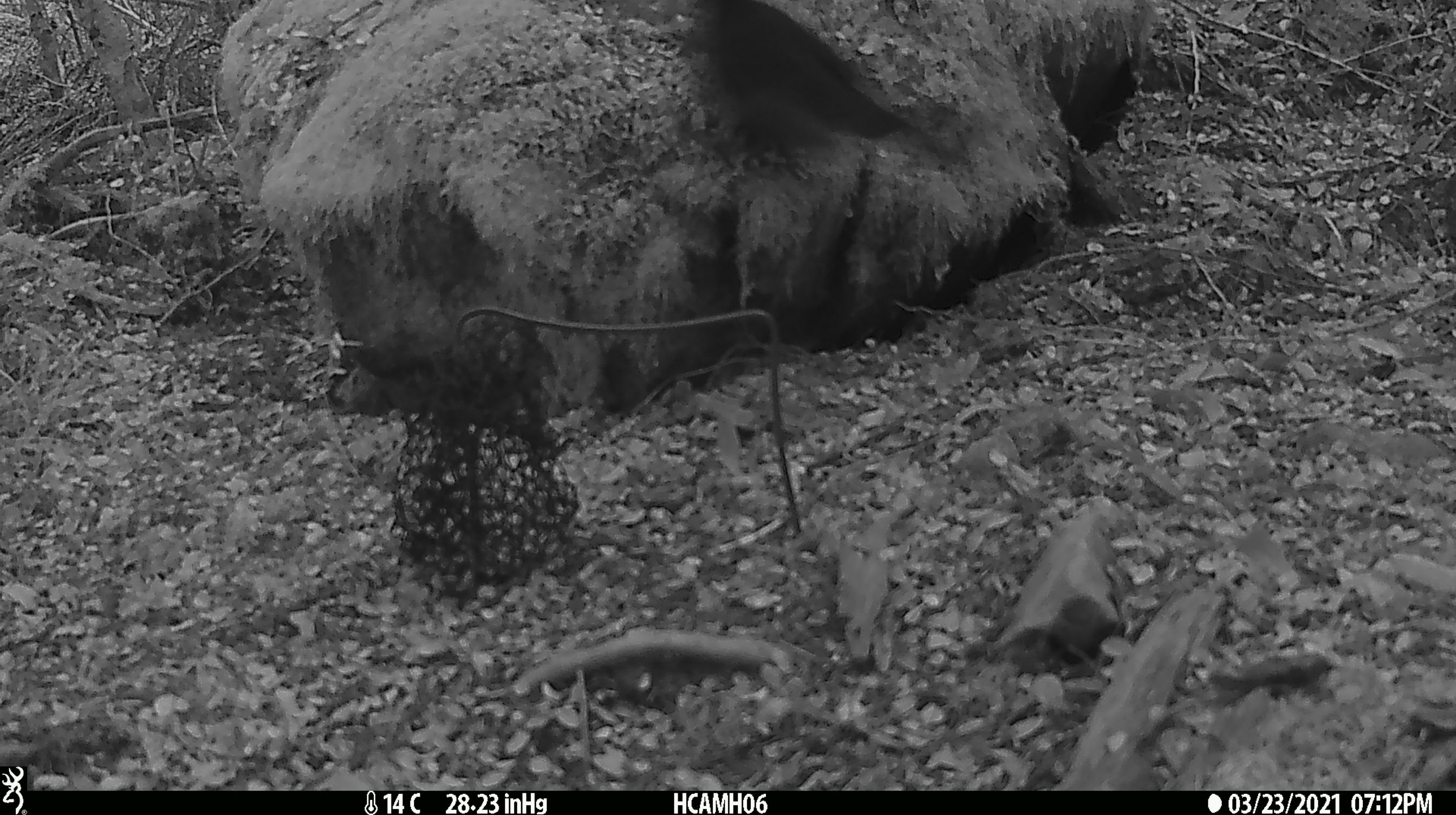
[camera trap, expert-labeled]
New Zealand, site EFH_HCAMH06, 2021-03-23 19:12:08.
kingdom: Animalia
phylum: Chordata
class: Aves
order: Passeriformes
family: Turdidae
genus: Turdus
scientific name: Turdus merula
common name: eurasian blackbird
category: blackbird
Blackbird (eurasian blackbird) (Turdus merula).